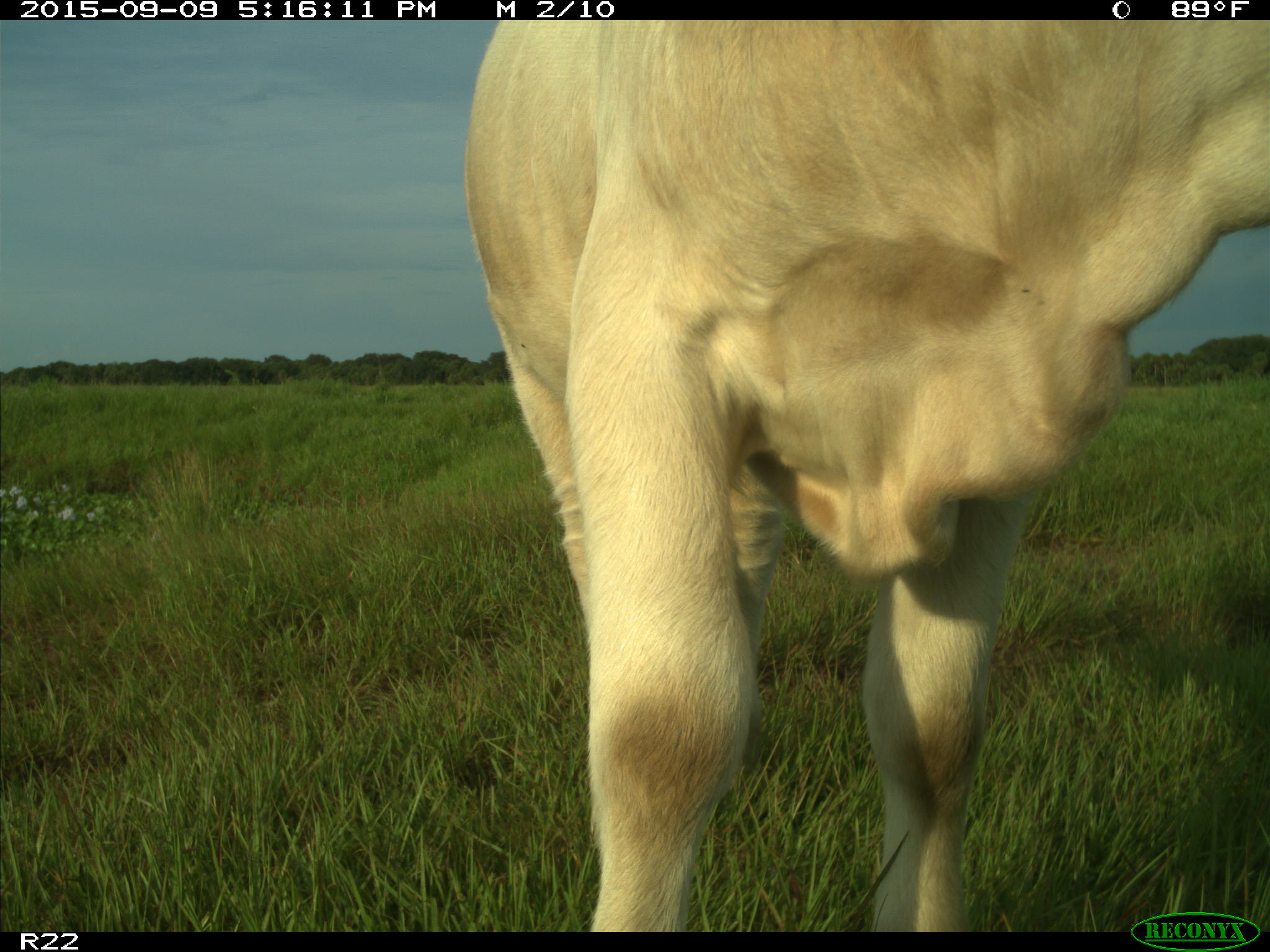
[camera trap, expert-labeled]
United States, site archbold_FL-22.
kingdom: Animalia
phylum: Chordata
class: Mammalia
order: Artiodactyla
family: Bovidae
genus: Bos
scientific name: Bos taurus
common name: domestic cow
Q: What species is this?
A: Bos taurus (domestic cow).